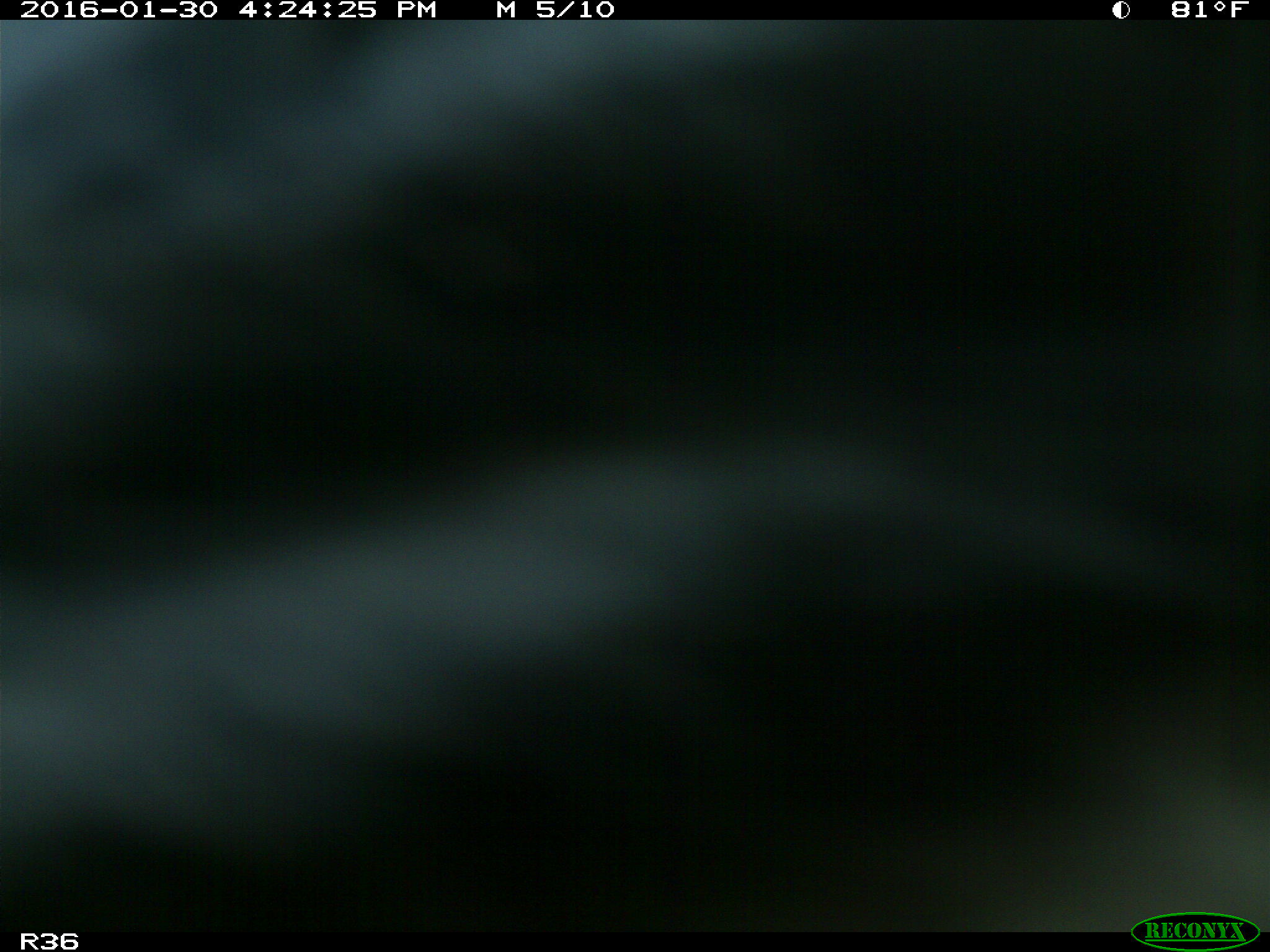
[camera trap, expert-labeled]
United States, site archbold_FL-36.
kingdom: Animalia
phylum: Chordata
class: Mammalia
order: Artiodactyla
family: Bovidae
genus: Bos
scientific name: Bos taurus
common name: domestic cow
Bos taurus (domestic cow).